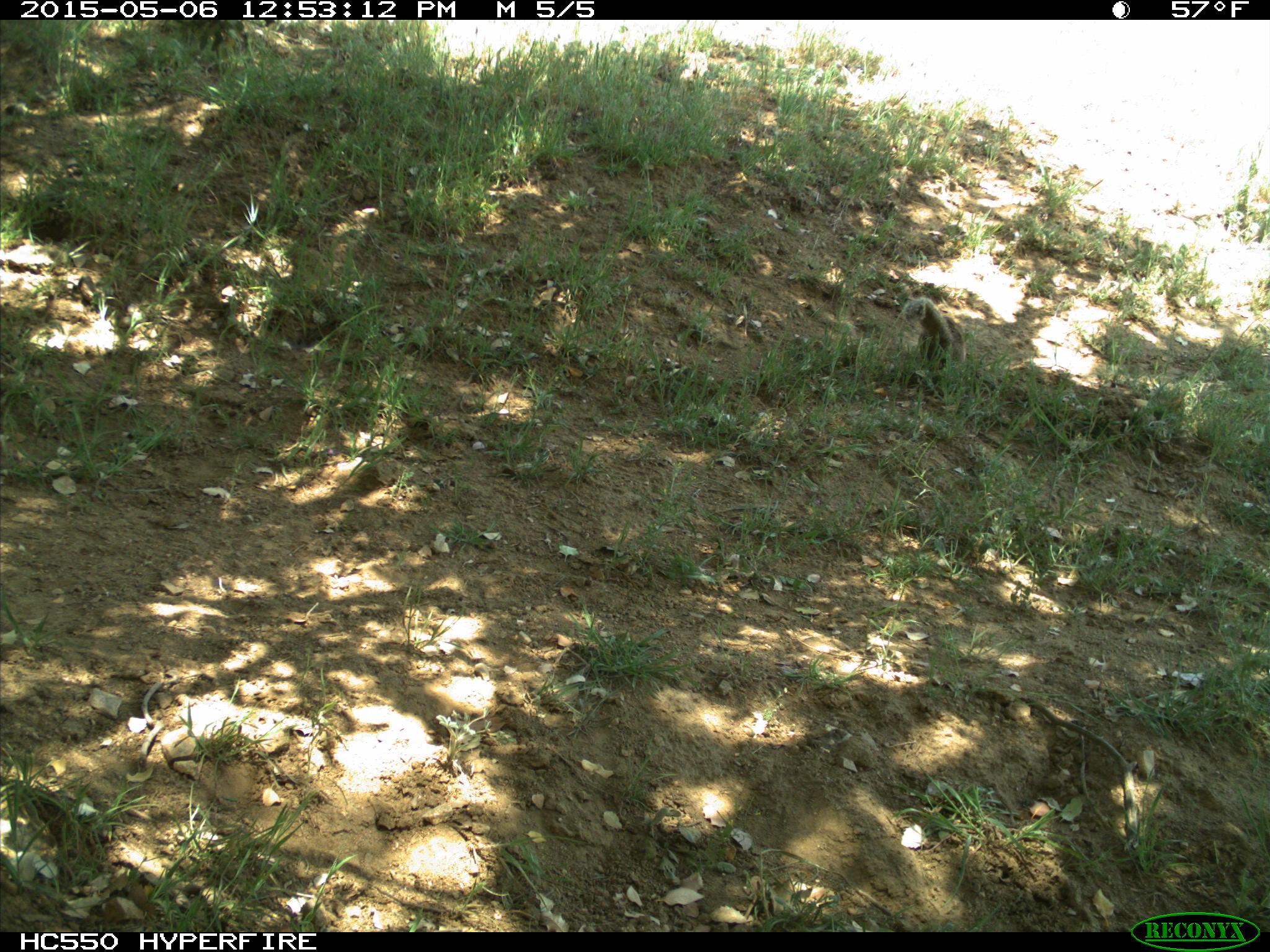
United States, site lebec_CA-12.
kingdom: Animalia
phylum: Chordata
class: Mammalia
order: Rodentia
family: Sciuridae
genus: Otospermophilus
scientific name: Otospermophilus beecheyi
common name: california ground squirrel